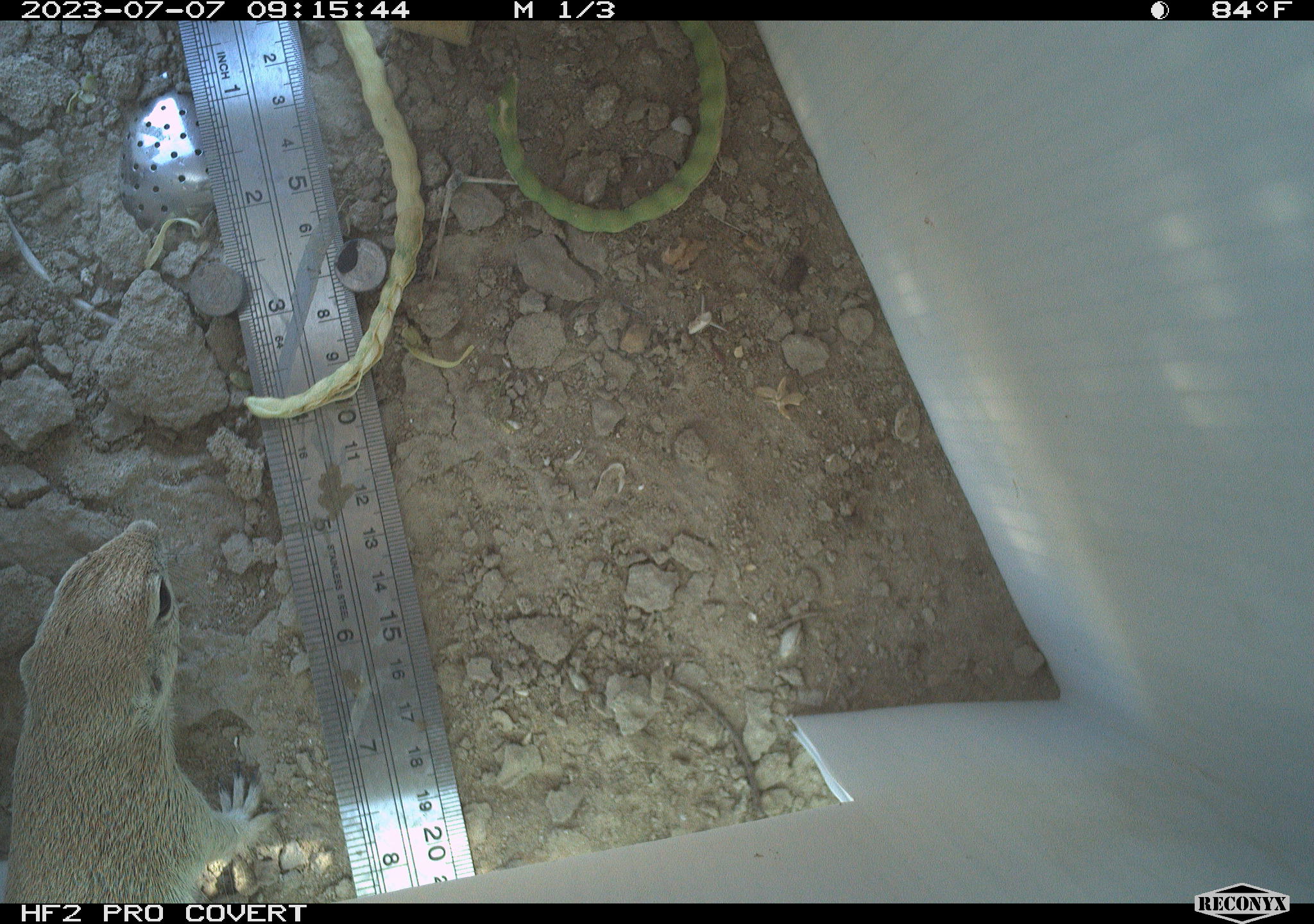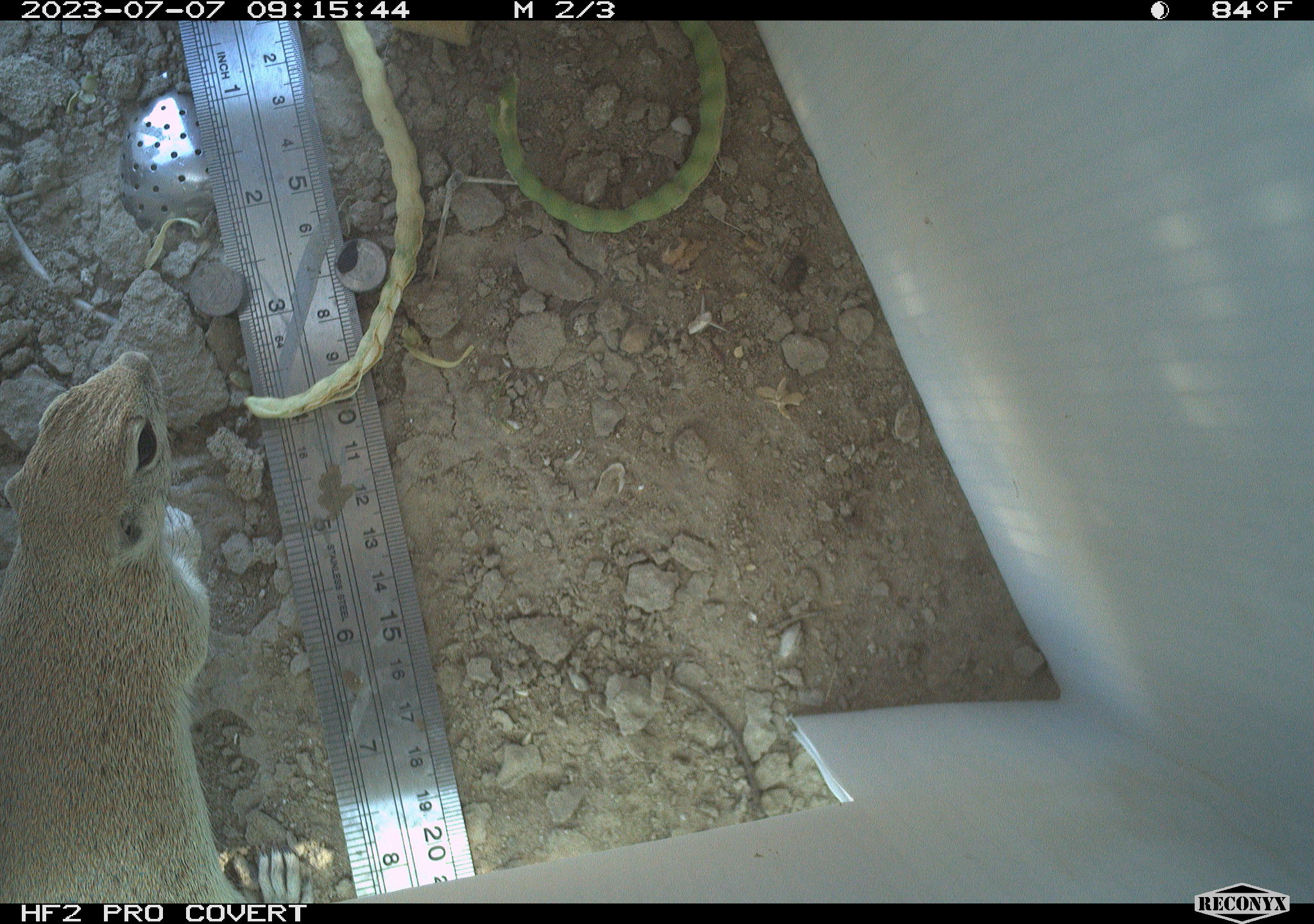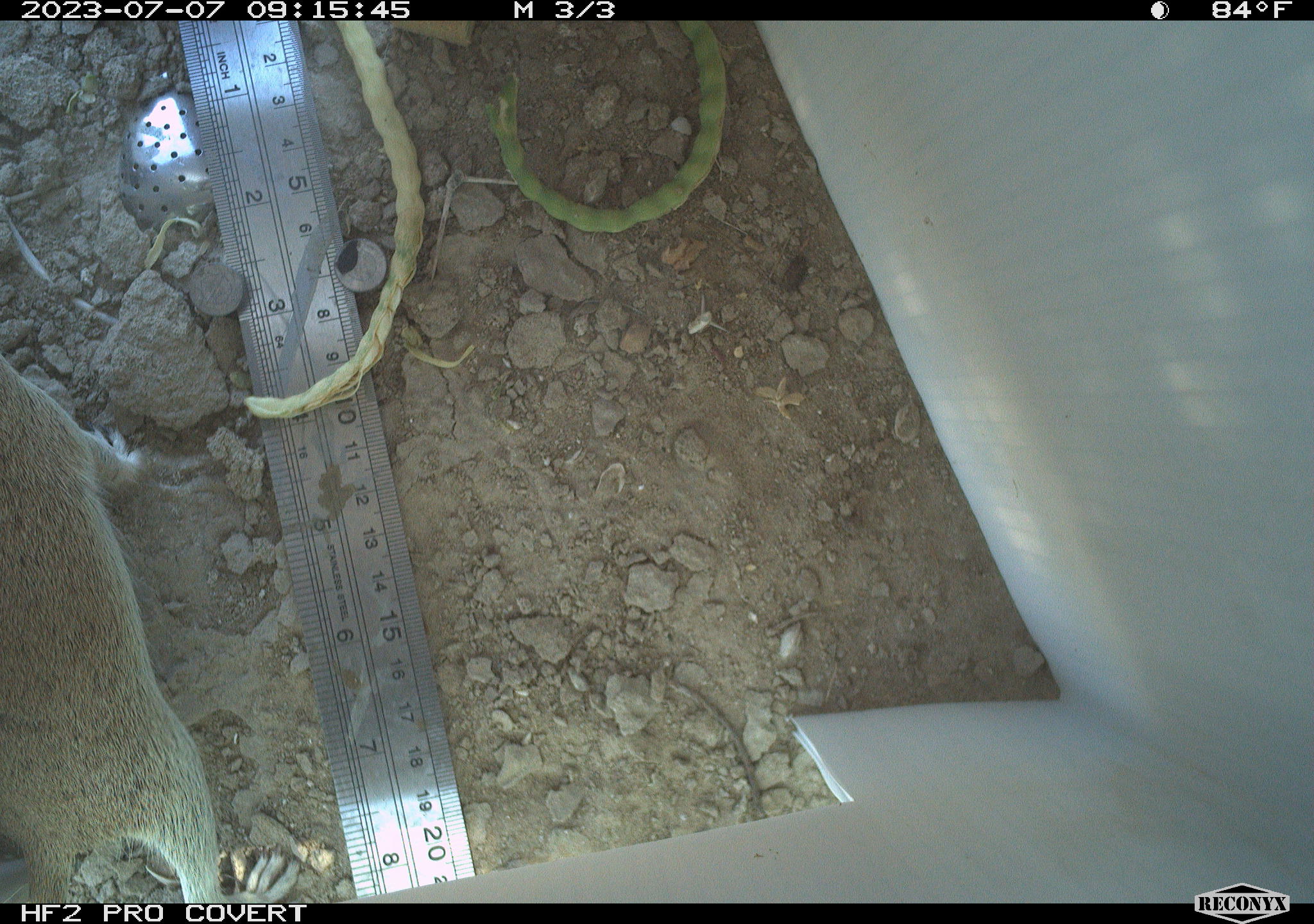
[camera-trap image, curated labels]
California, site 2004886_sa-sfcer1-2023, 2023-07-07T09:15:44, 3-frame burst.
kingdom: Animalia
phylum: Chordata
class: Mammalia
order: Rodentia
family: Sciuridae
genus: Xerospermophilus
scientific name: Xerospermophilus tereticaudus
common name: round-tailed ground squirrel